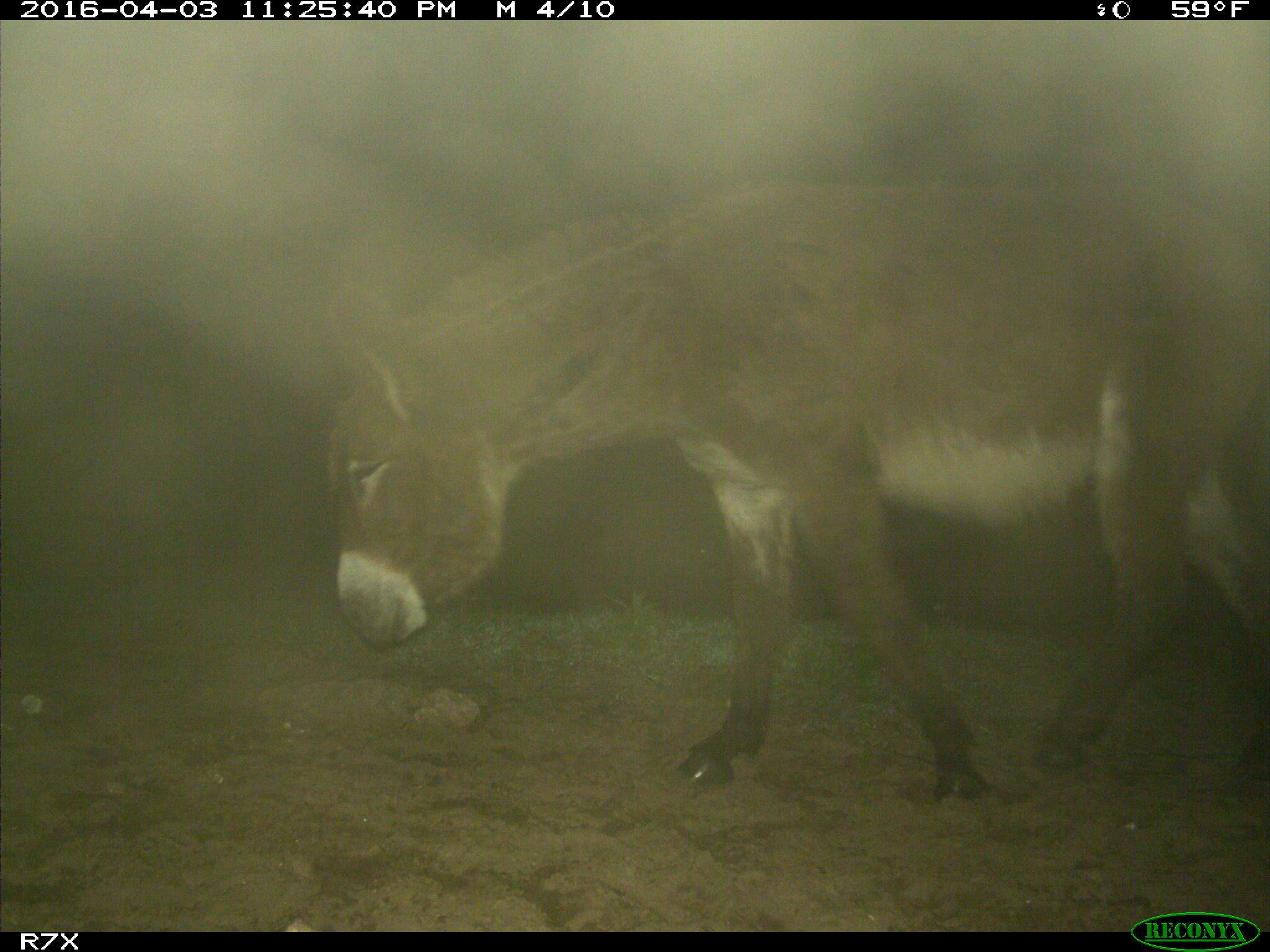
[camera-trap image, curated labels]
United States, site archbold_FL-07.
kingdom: Animalia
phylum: Chordata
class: Mammalia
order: Perissodactyla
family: Equidae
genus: Equus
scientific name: Equus africanus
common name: african wild ass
Equus africanus (african wild ass).